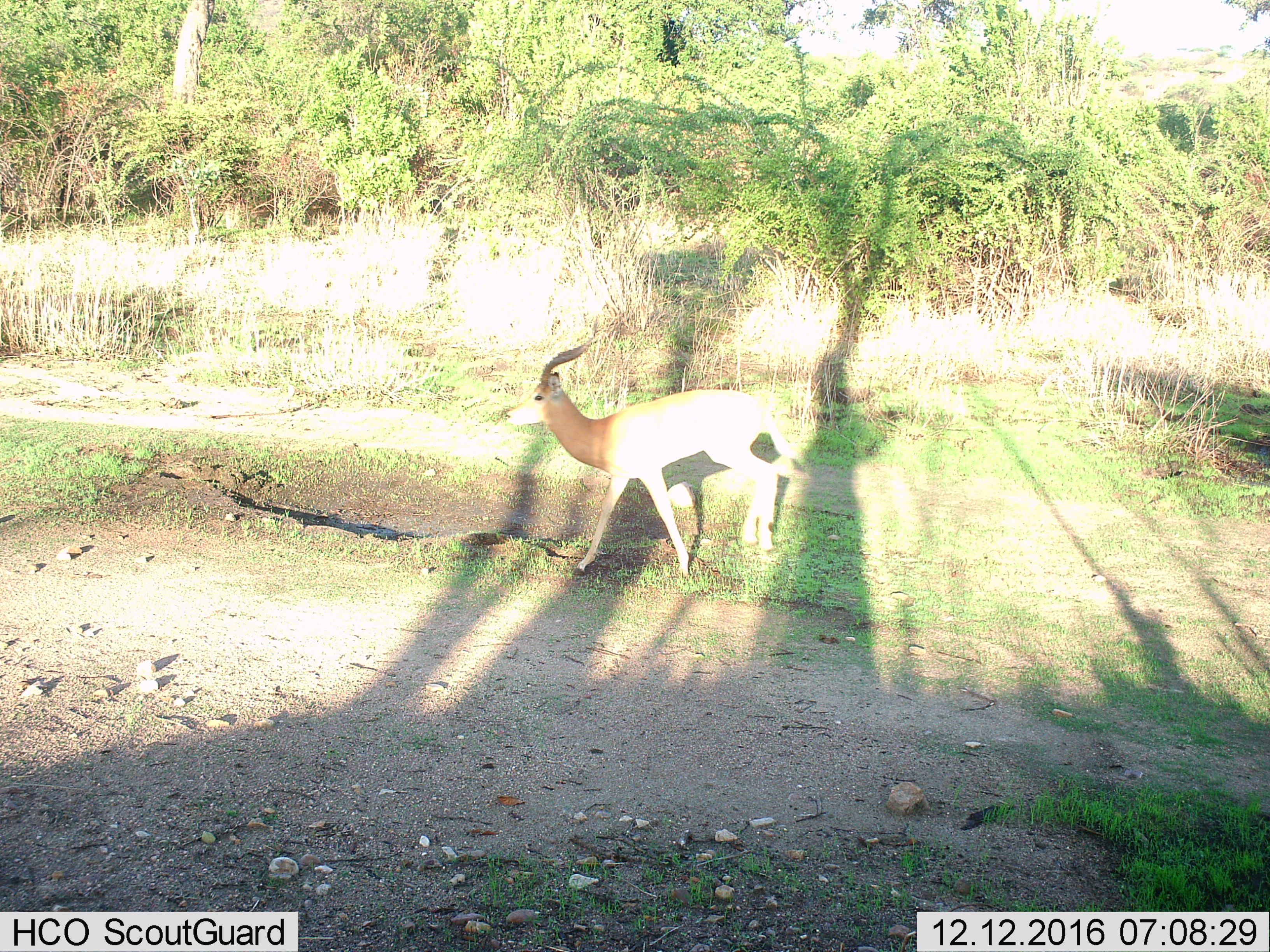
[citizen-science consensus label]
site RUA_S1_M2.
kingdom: Animalia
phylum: Chordata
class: Mammalia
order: Artiodactyla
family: Bovidae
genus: Aepyceros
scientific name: Aepyceros melampus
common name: impala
Impala (Aepyceros melampus), count 1. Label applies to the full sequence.